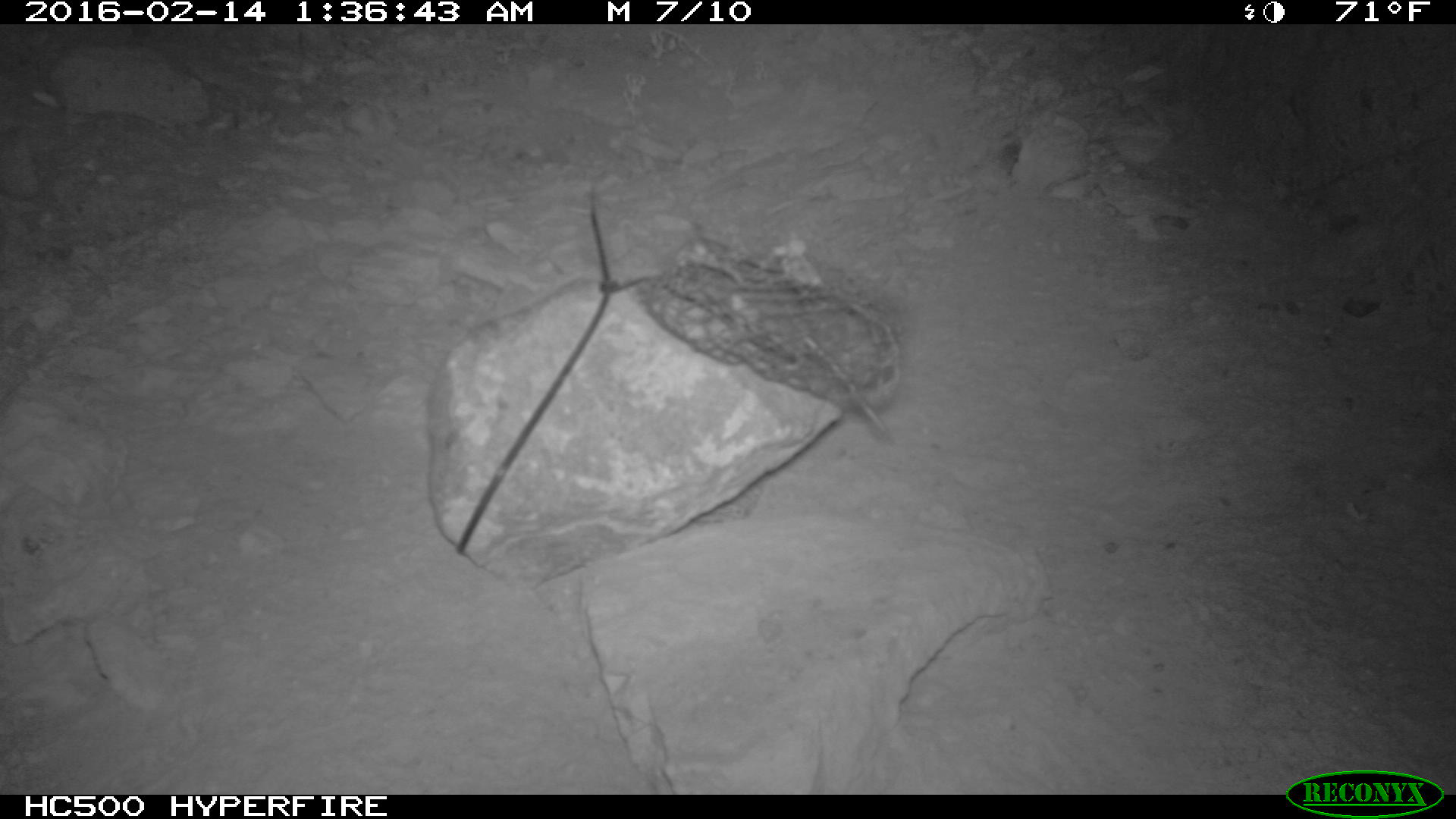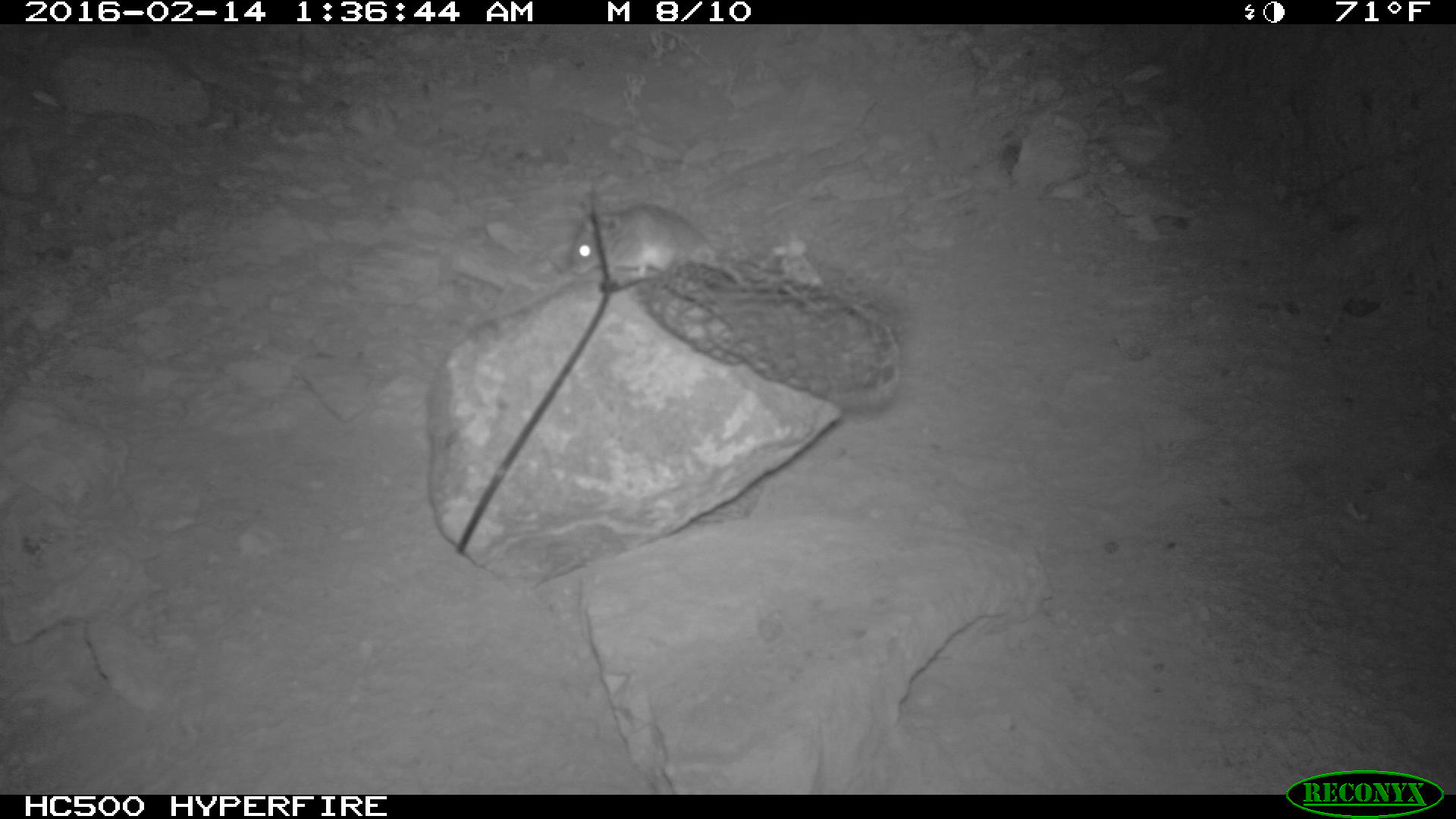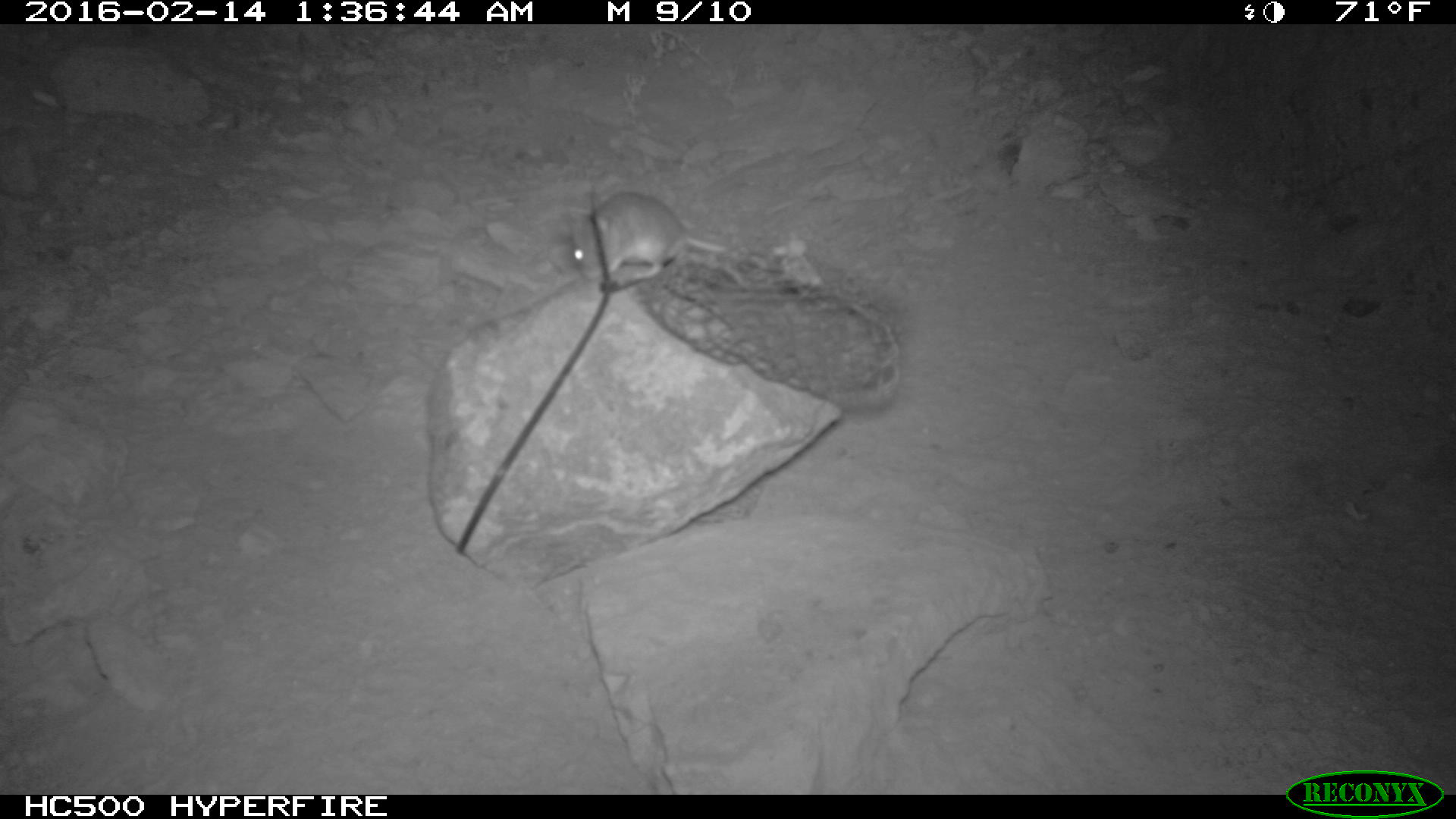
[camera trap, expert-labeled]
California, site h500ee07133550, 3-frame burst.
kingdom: Animalia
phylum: Chordata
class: Mammalia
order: Rodentia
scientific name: Rodentia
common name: rodent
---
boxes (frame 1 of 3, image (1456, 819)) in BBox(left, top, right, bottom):
rodent: BBox(668, 223, 886, 432)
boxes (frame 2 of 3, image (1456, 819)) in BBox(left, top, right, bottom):
rodent: BBox(562, 202, 774, 293)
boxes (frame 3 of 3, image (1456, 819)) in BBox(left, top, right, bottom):
rodent: BBox(563, 190, 764, 289)